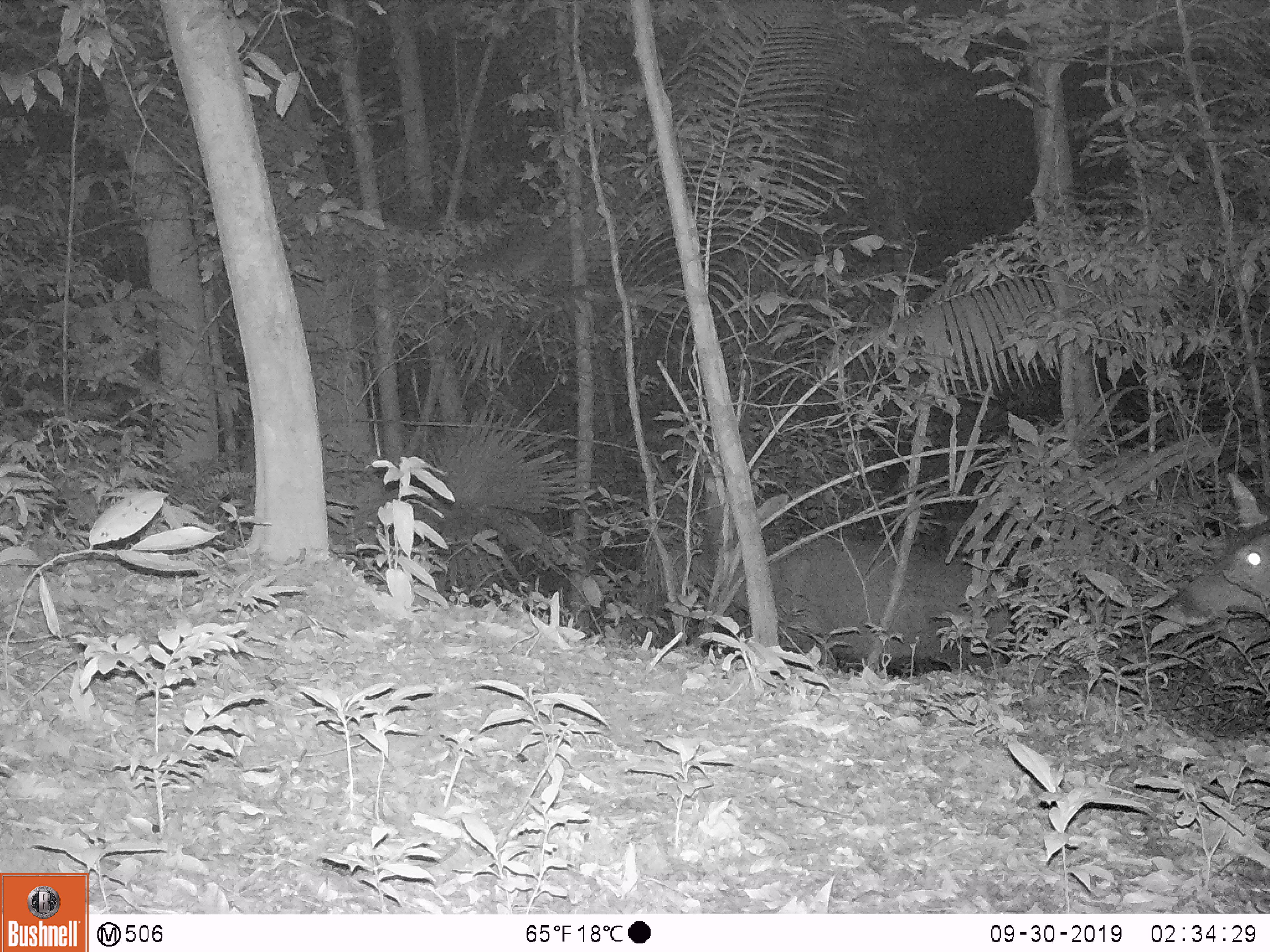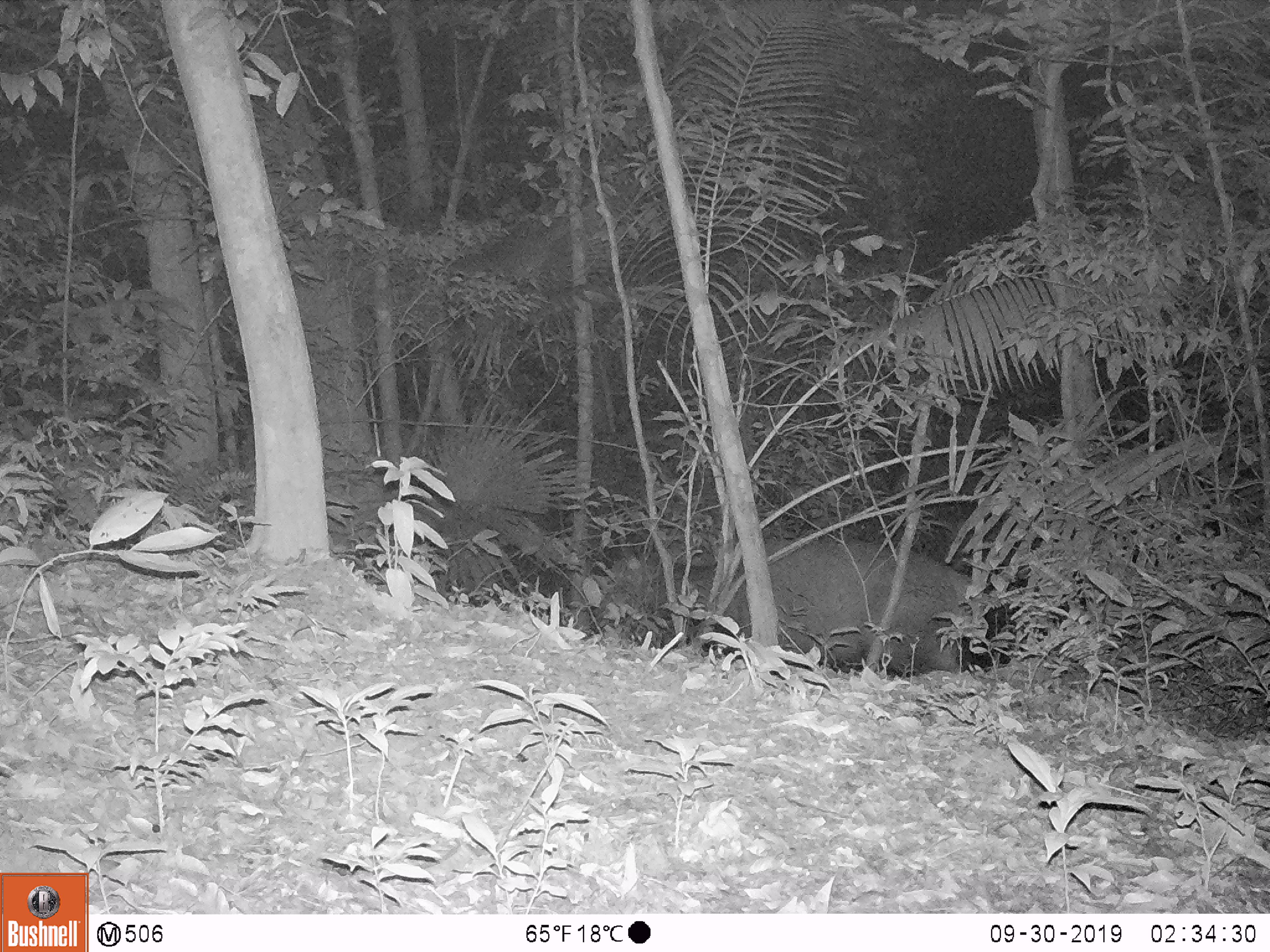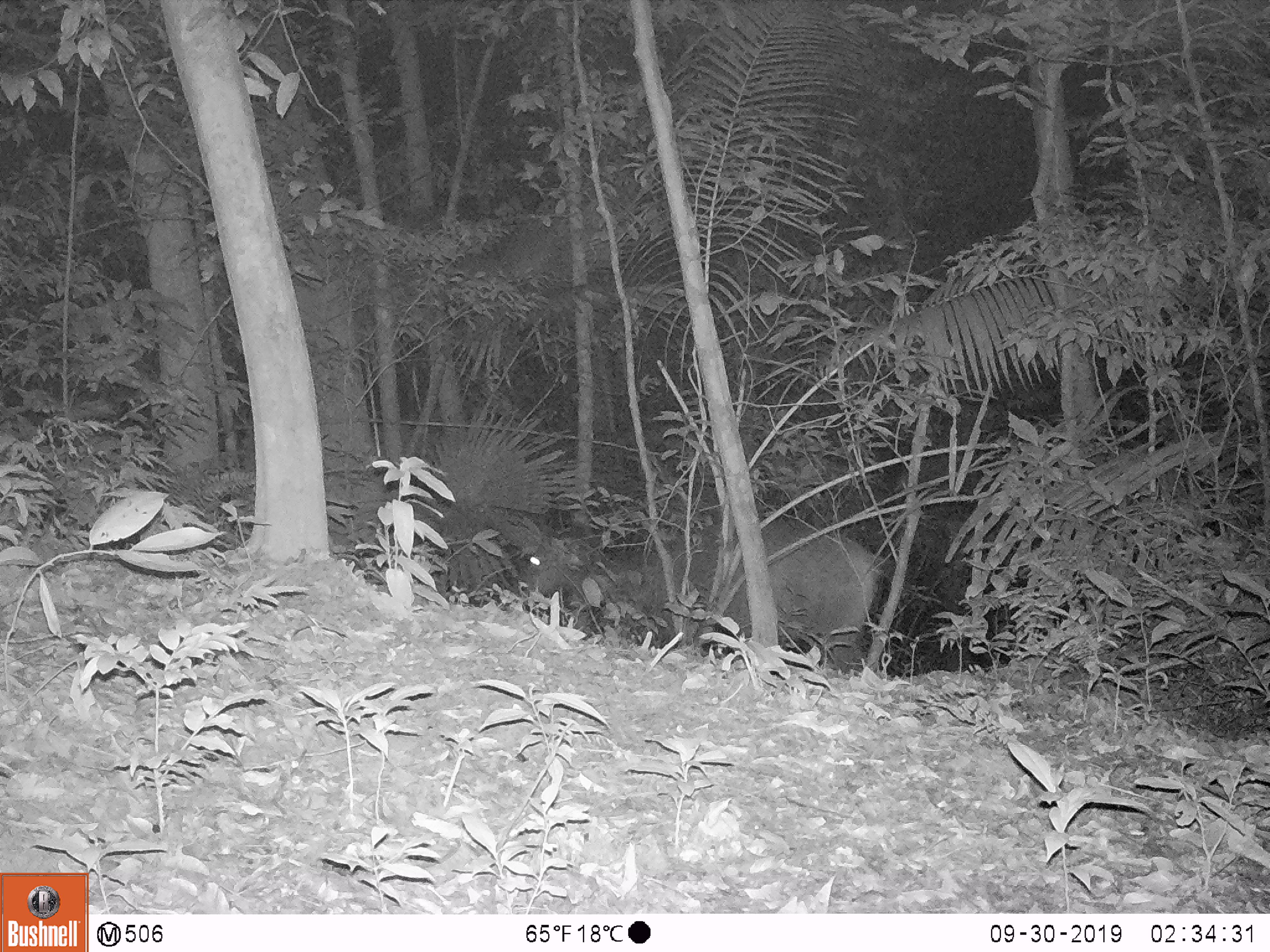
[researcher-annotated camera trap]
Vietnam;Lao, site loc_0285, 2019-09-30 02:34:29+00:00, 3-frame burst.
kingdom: Animalia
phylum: Chordata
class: Mammalia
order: Artiodactyla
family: Cervidae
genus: Rusa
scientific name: Rusa unicolor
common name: sambar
Sambar (Rusa unicolor). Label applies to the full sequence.